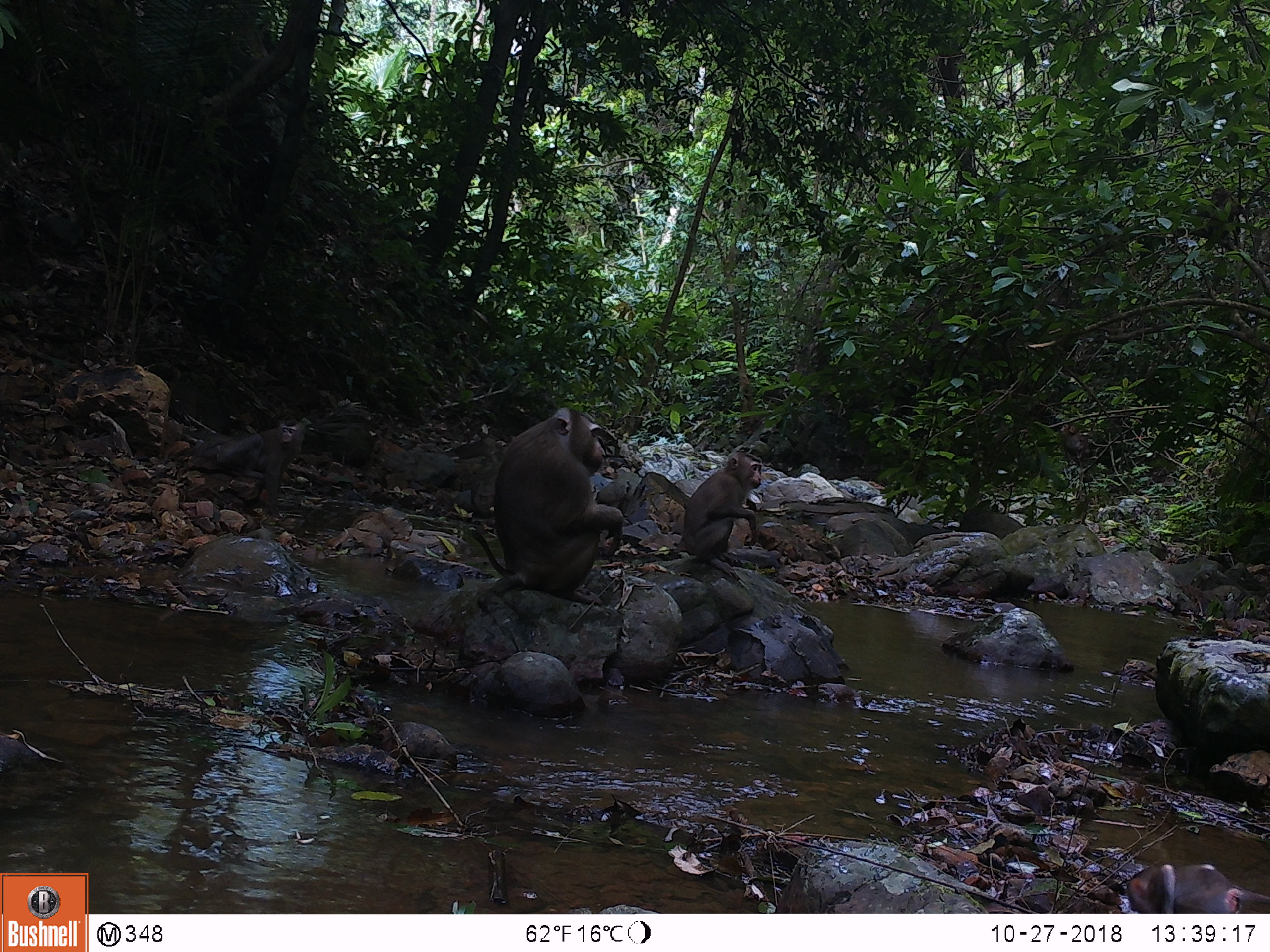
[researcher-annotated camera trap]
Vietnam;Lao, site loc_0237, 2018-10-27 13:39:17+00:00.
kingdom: Animalia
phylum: Chordata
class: Mammalia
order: Primates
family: Cercopithecidae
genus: Macaca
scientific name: Macaca nemestrina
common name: pig-tailed macaque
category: pig tailed macaque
Pig tailed macaque (pig-tailed macaque) (Macaca nemestrina). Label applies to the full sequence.